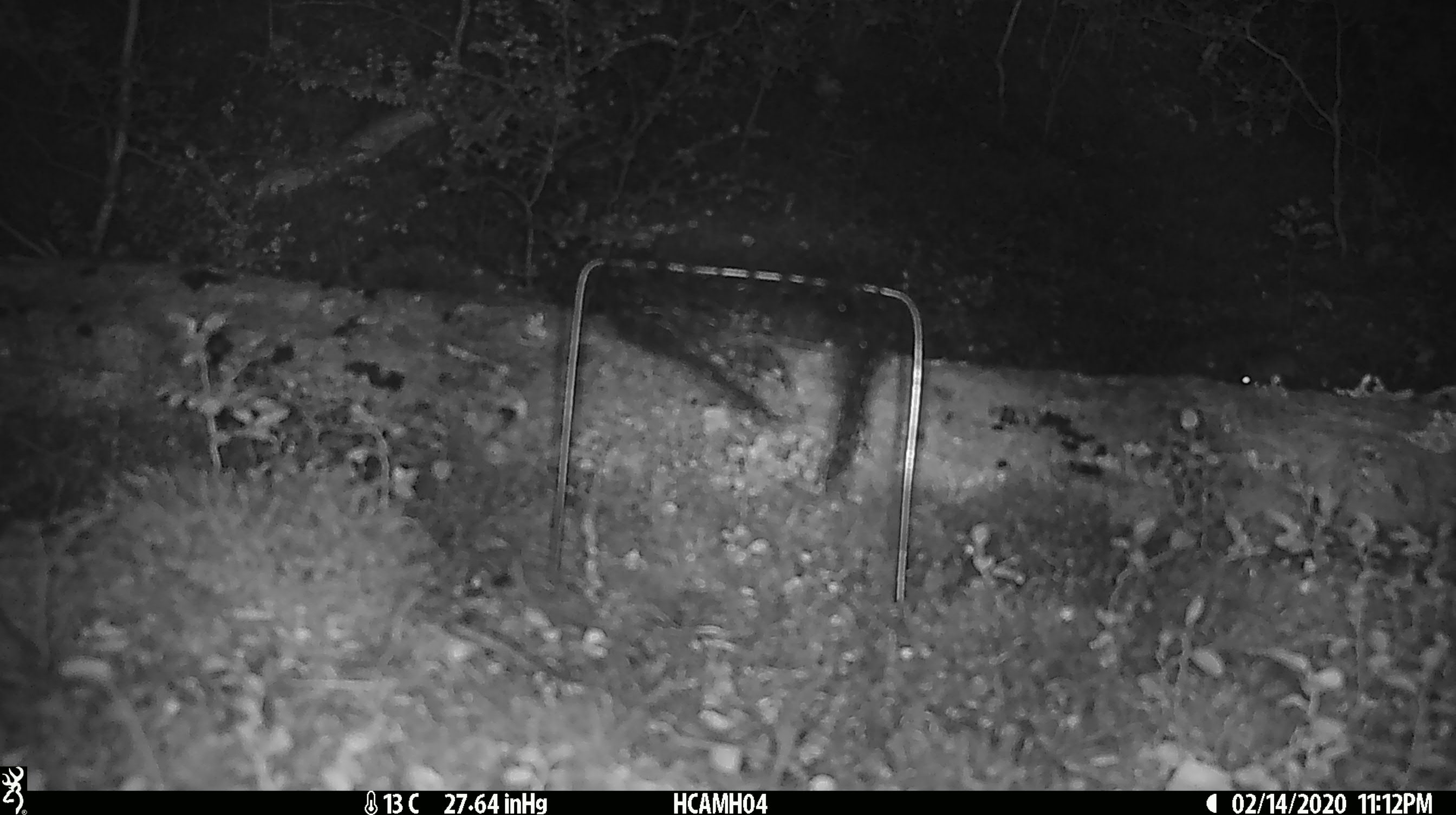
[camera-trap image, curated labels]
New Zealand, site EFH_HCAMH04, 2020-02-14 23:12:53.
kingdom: Animalia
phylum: Chordata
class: Mammalia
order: Rodentia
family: Muridae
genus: Mus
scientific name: Mus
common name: mouse